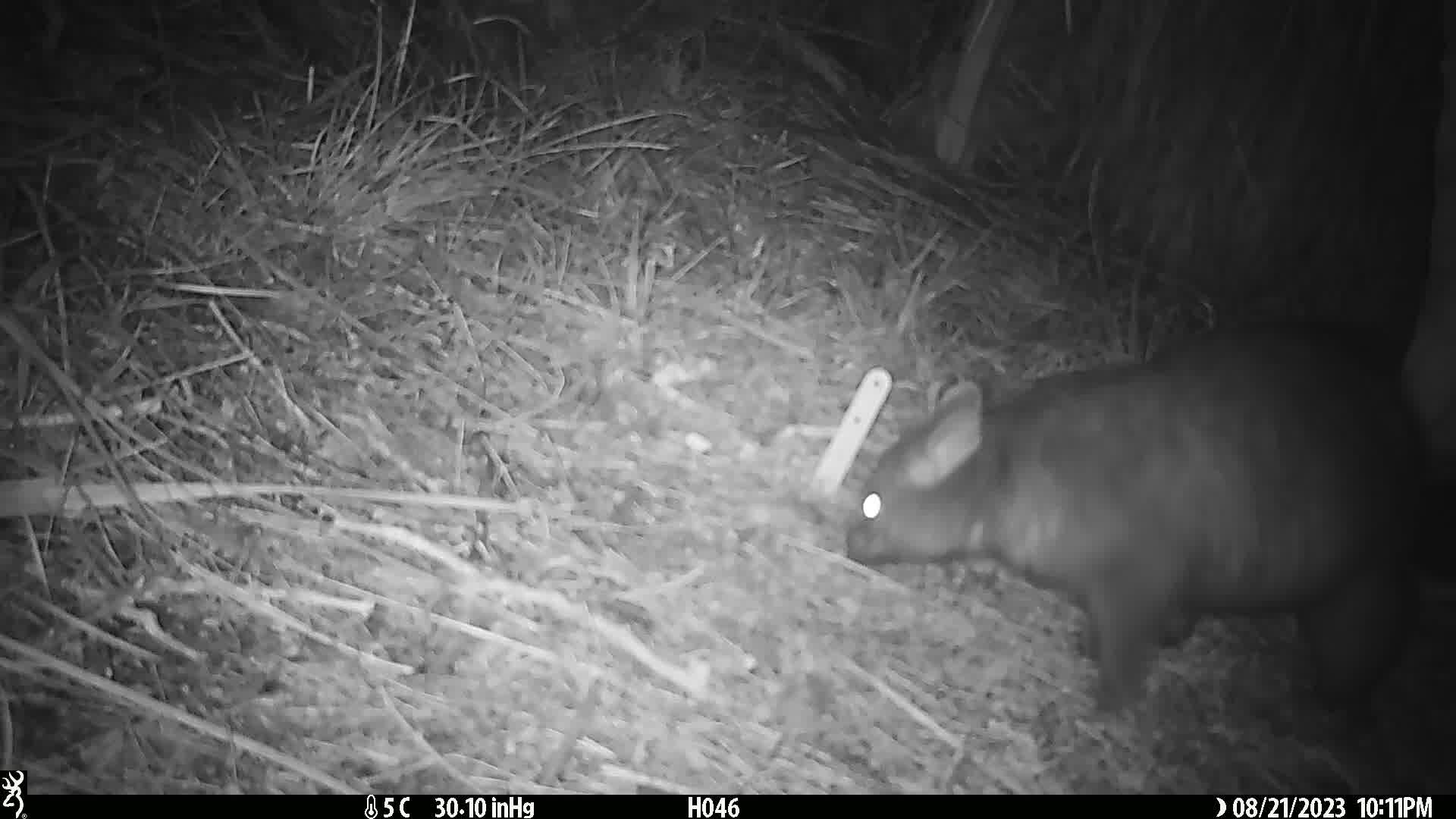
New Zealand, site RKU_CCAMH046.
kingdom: Animalia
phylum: Chordata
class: Mammalia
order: Diprotodontia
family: Phalangeridae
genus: Trichosurus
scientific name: Trichosurus vulpecula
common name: common brushtail possum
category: possum